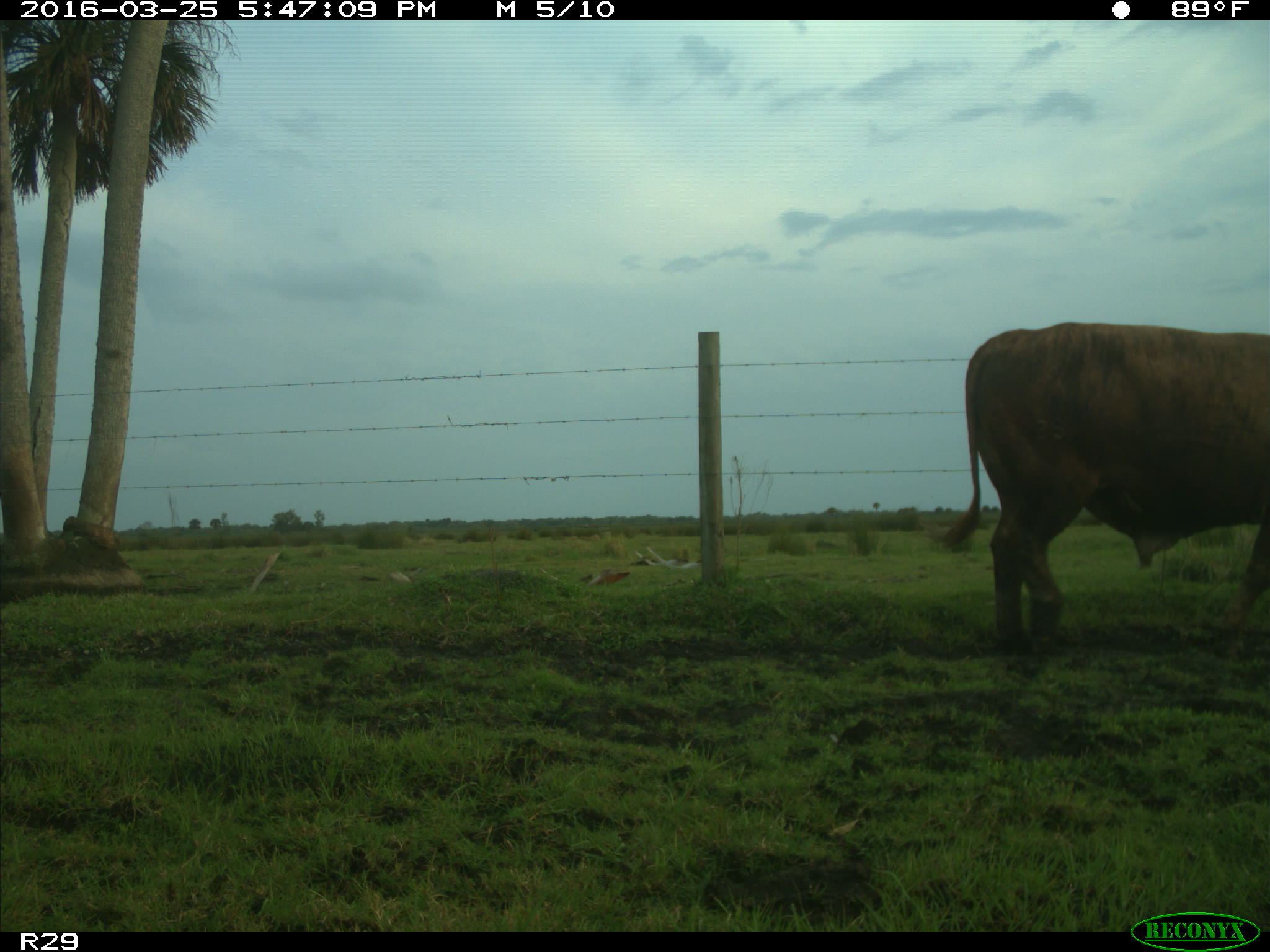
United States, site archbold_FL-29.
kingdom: Animalia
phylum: Chordata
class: Mammalia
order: Artiodactyla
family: Bovidae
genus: Bos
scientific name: Bos taurus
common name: domestic cow